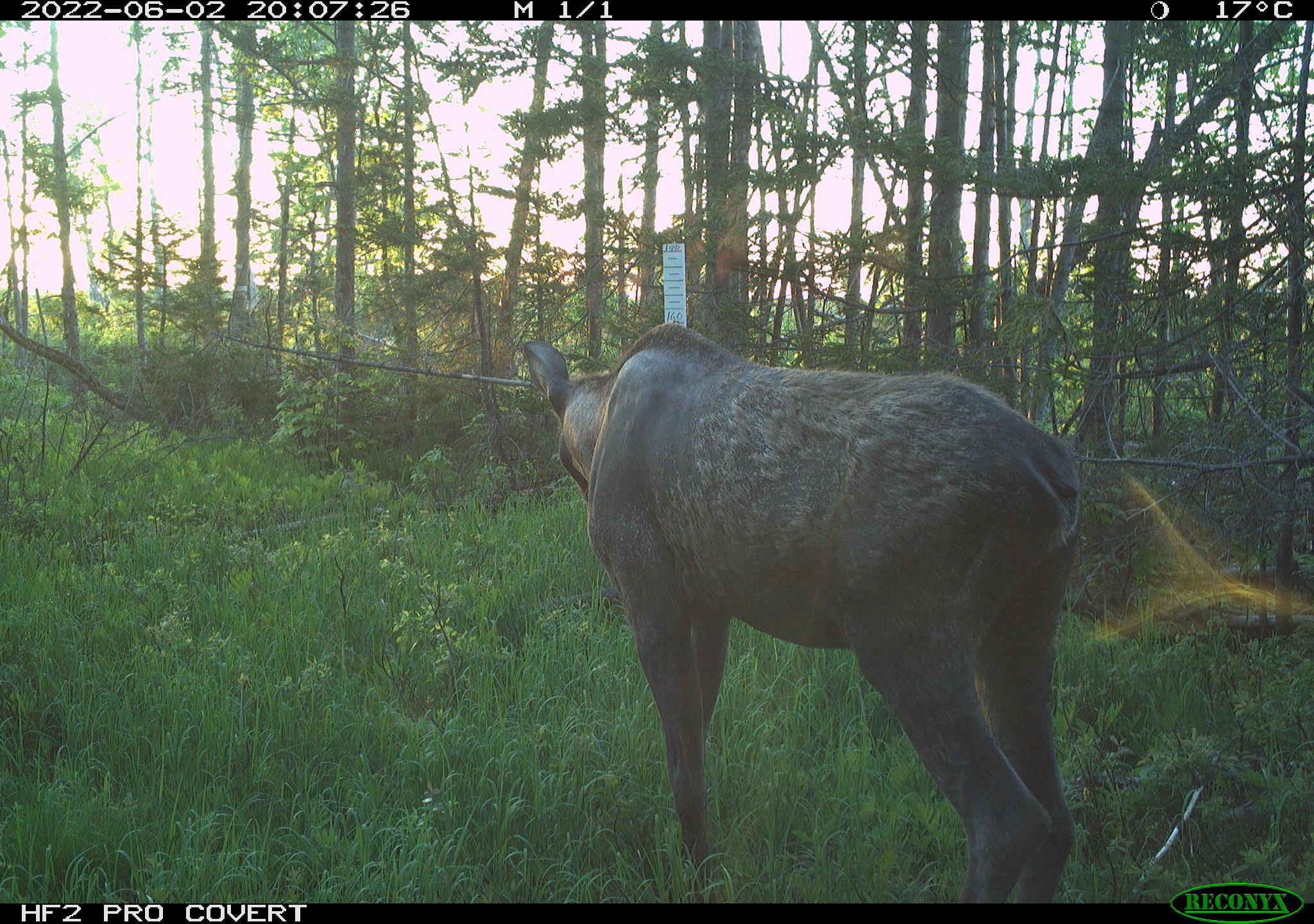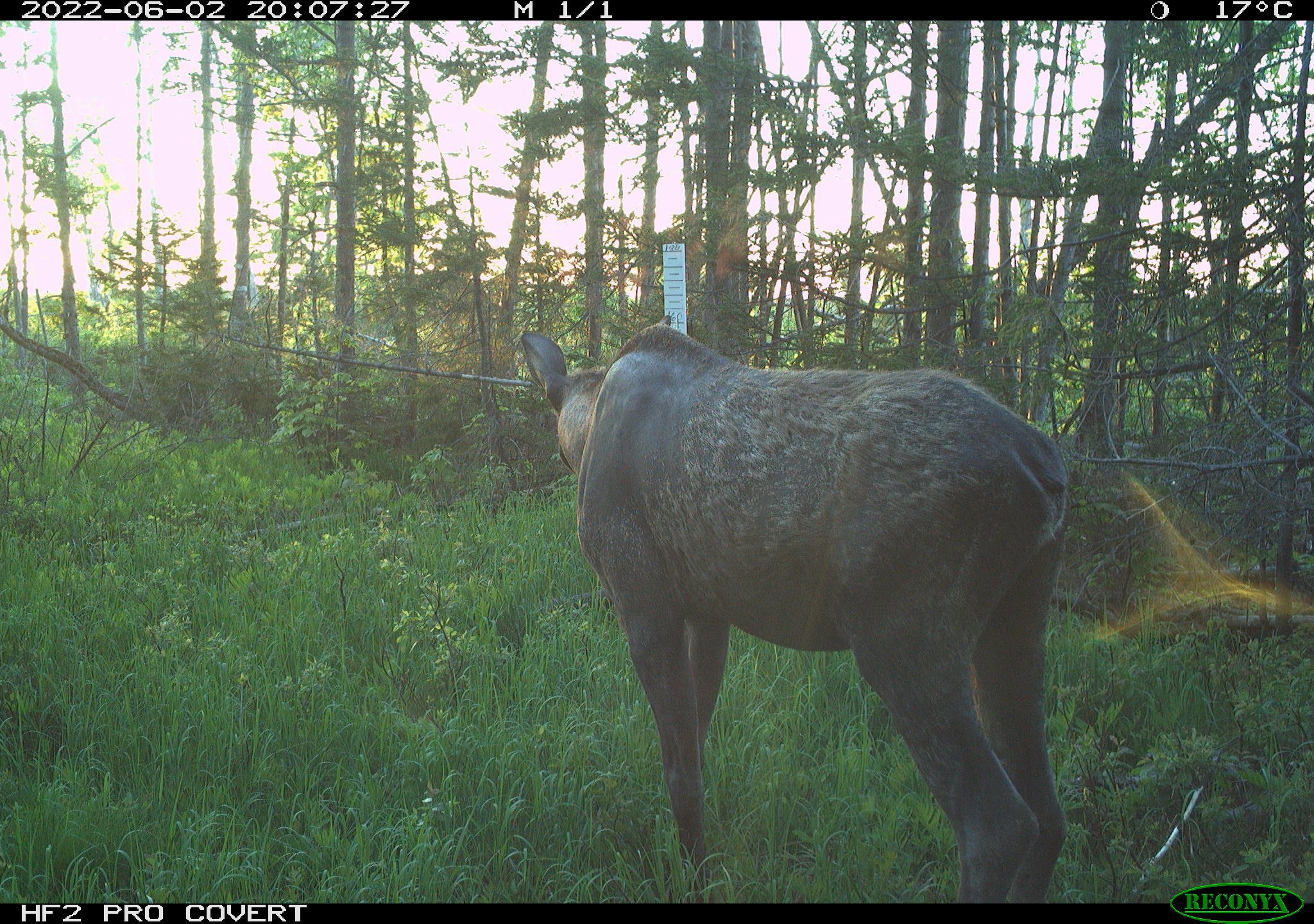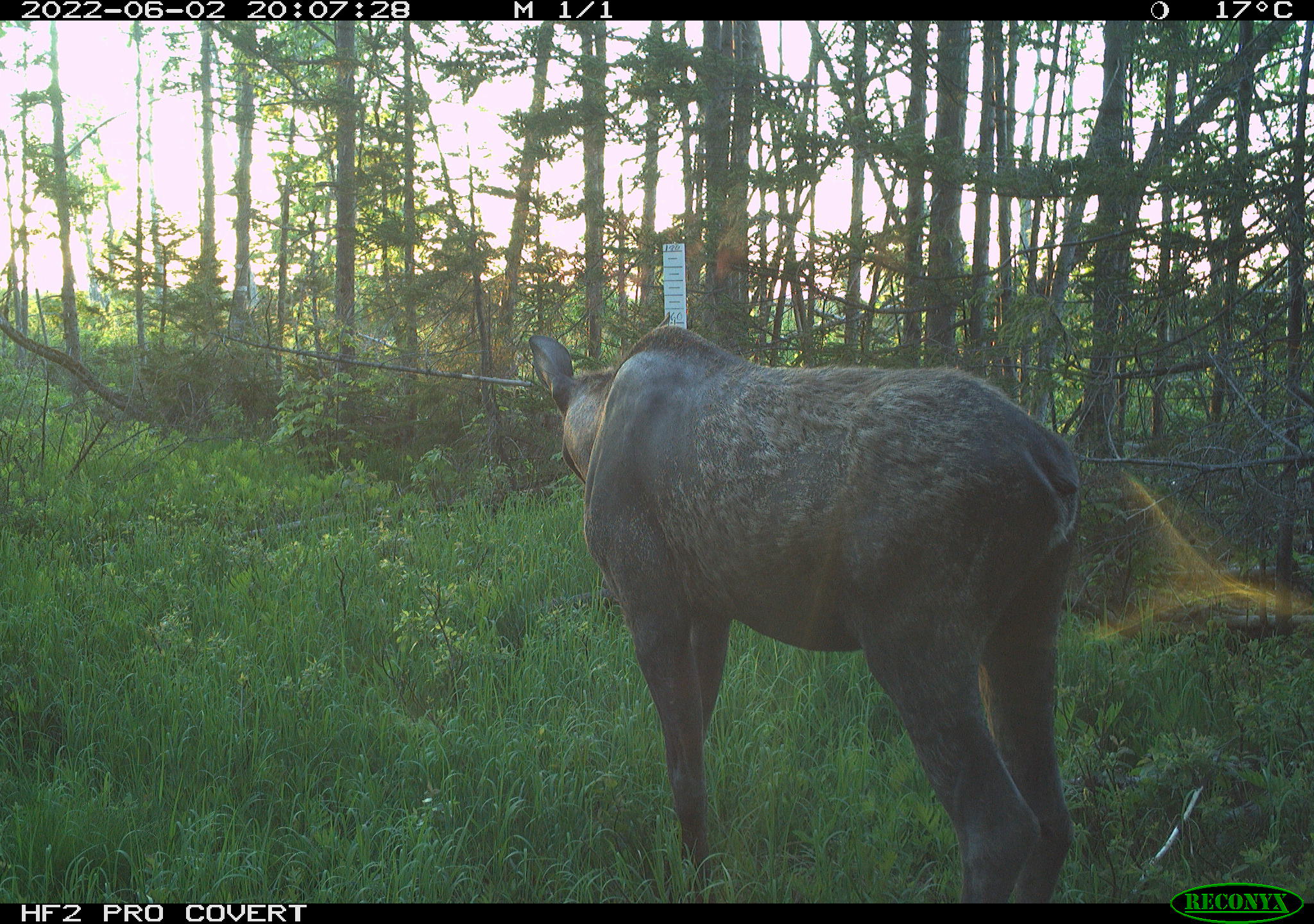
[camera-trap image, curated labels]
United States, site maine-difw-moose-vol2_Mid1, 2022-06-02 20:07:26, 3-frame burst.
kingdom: Animalia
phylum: Chordata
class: Mammalia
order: Artiodactyla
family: Cervidae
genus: Alces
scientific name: Alces alces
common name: moose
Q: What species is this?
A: Moose (Alces alces).